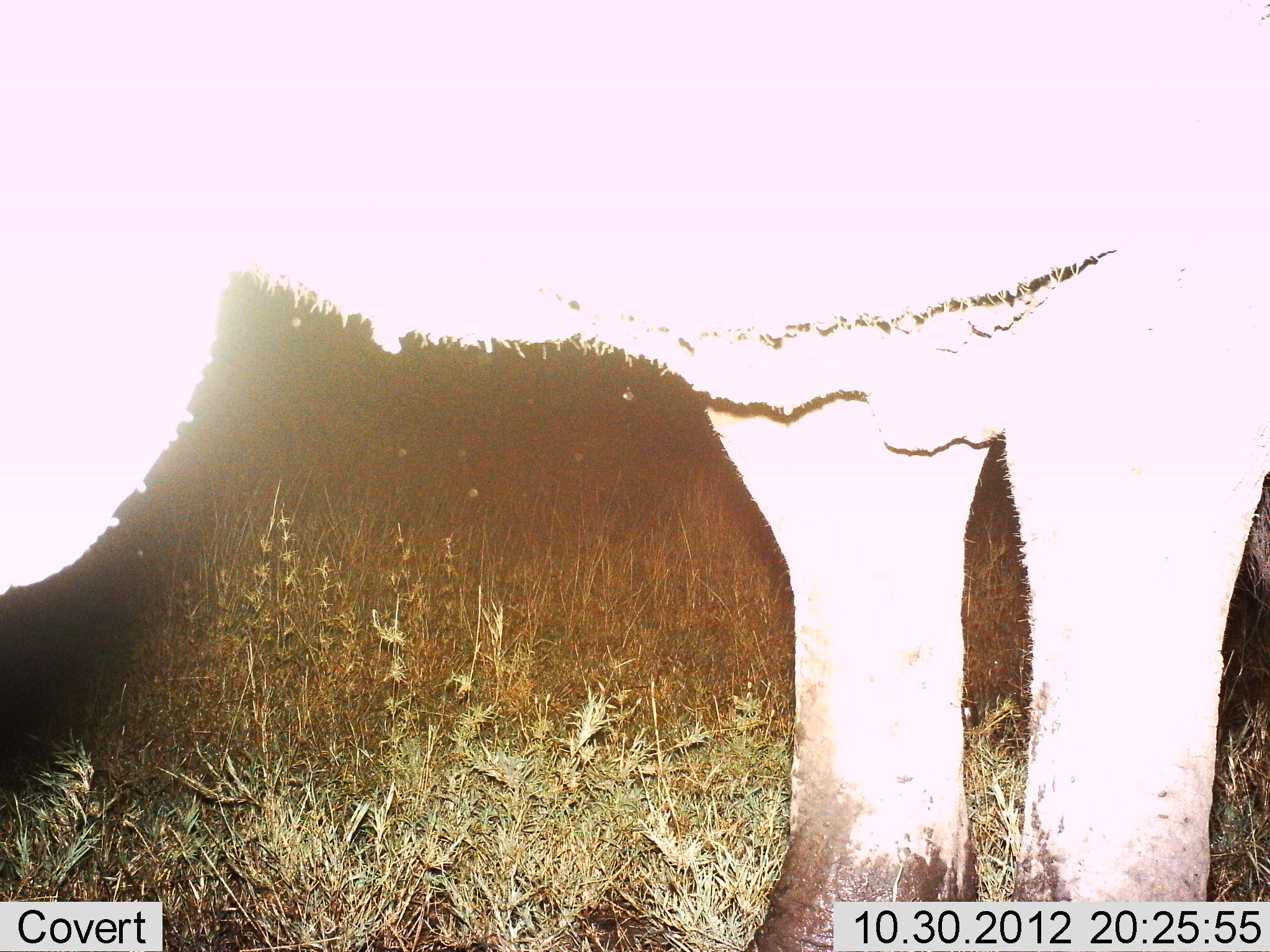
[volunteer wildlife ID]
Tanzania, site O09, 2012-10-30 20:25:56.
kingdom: Animalia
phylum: Chordata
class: Mammalia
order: Proboscidea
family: Elephantidae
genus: Loxodonta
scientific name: Loxodonta africana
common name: african bush elephant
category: elephant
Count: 1.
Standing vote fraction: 100%.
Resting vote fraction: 0%.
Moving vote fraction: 0%.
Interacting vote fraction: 0%.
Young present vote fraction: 0%.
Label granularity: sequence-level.